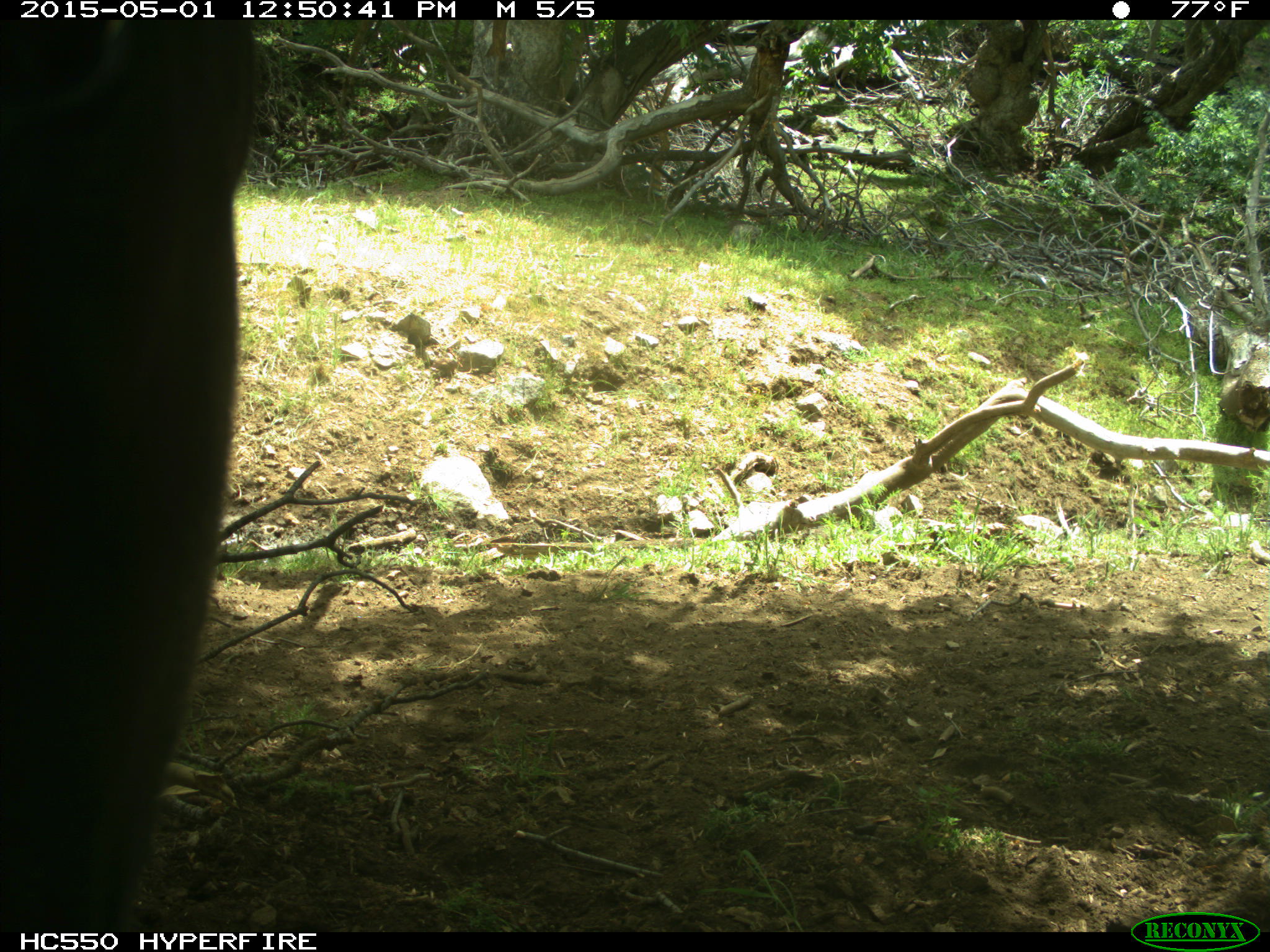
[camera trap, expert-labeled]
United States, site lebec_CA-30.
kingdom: Animalia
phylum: Chordata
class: Mammalia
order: Artiodactyla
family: Bovidae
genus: Bos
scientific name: Bos taurus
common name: domestic cow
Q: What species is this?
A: Bos taurus (domestic cow).